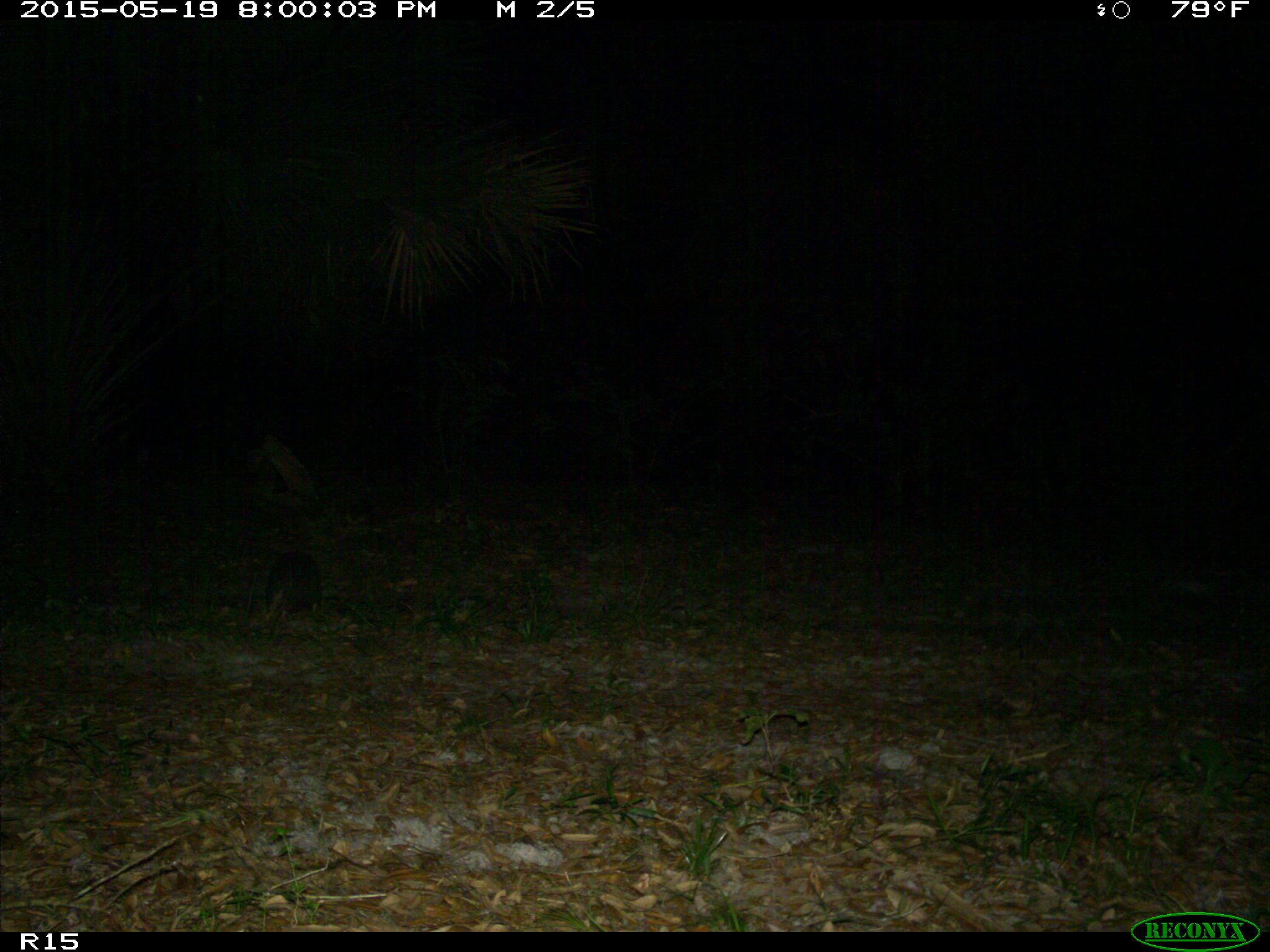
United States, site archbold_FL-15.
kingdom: Animalia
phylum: Chordata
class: Mammalia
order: Cingulata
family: Dasypodidae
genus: Dasypus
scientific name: Dasypus novemcinctus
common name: nine-banded armadillo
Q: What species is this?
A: Dasypus novemcinctus (nine-banded armadillo).